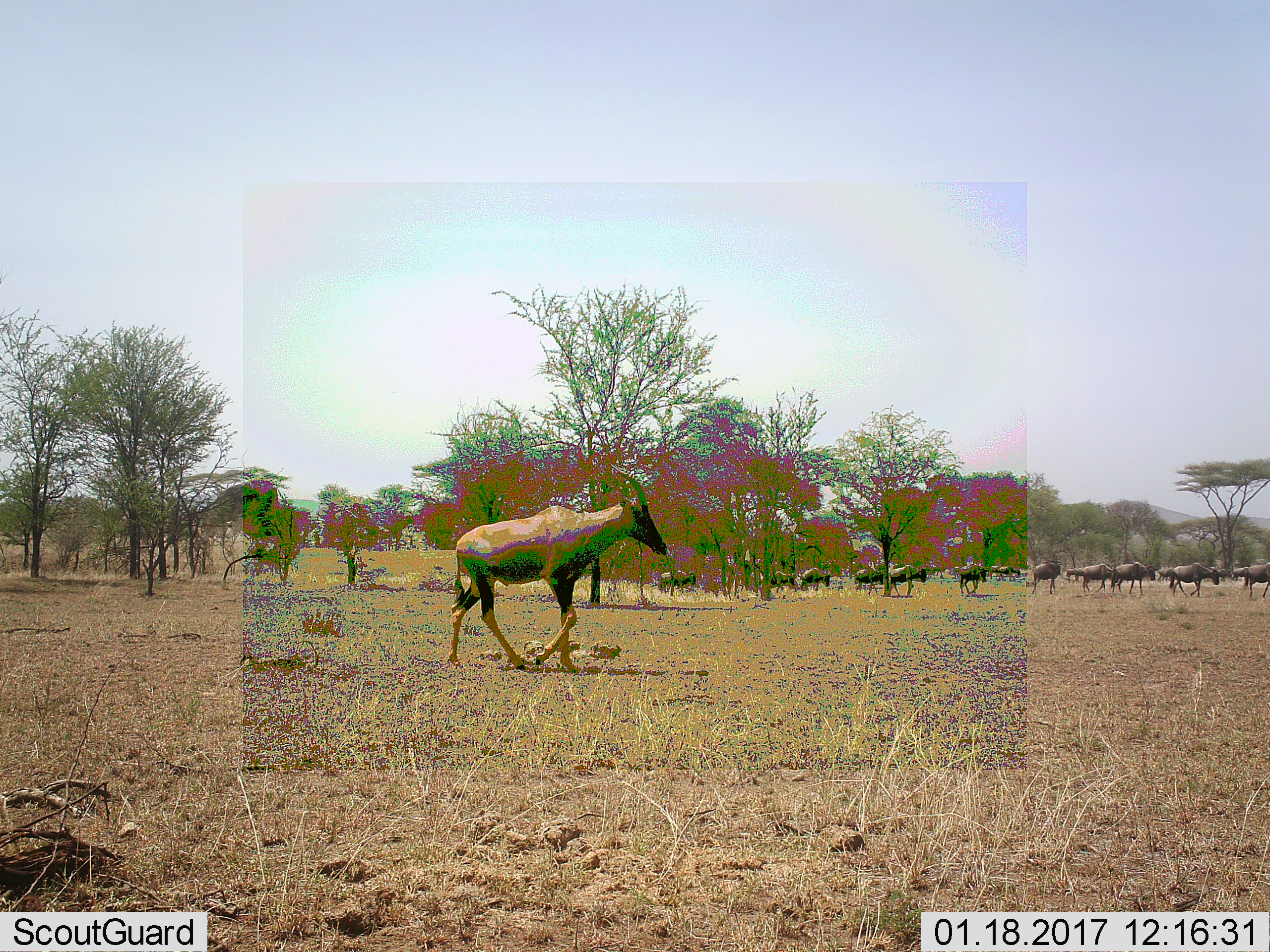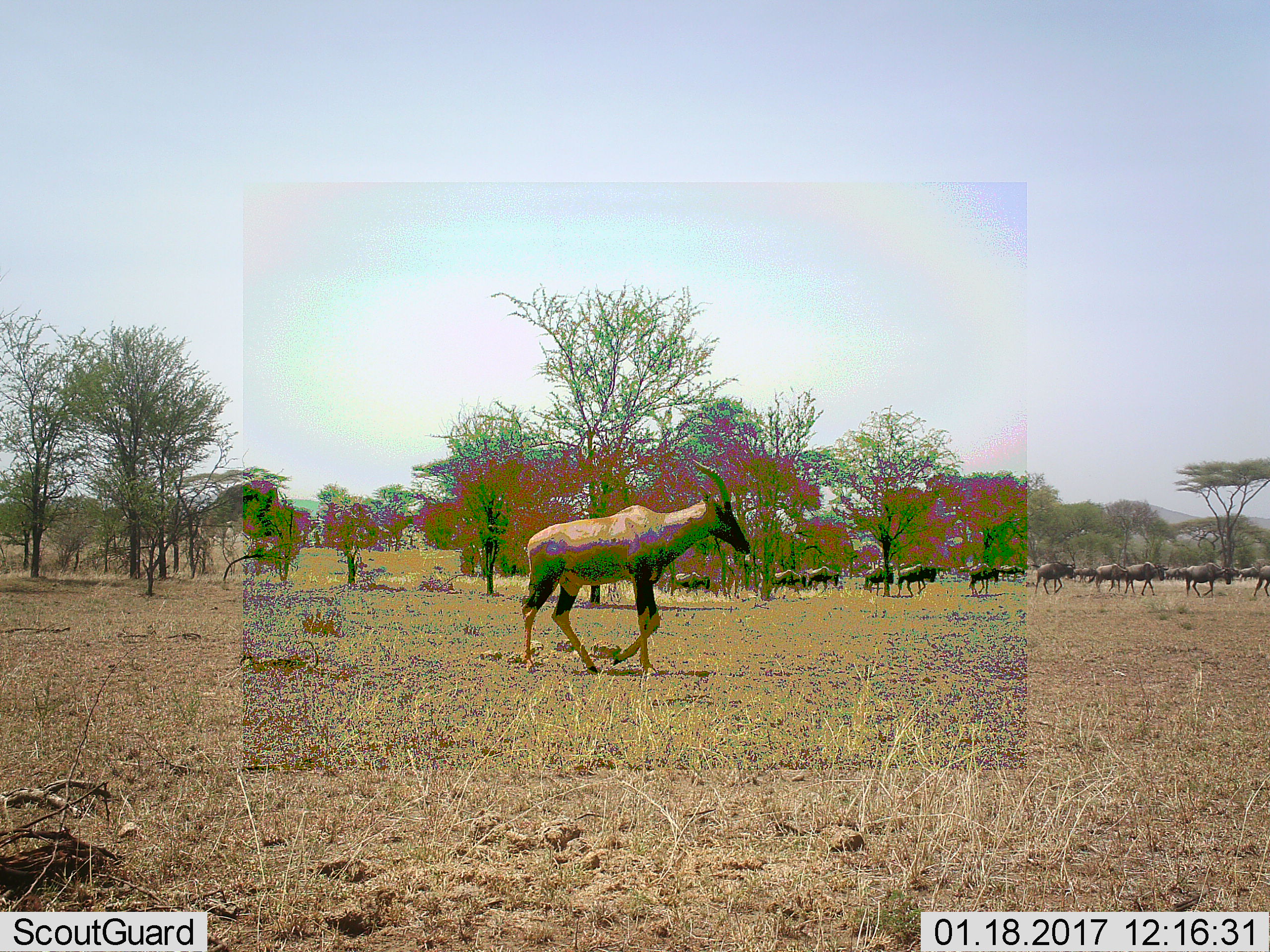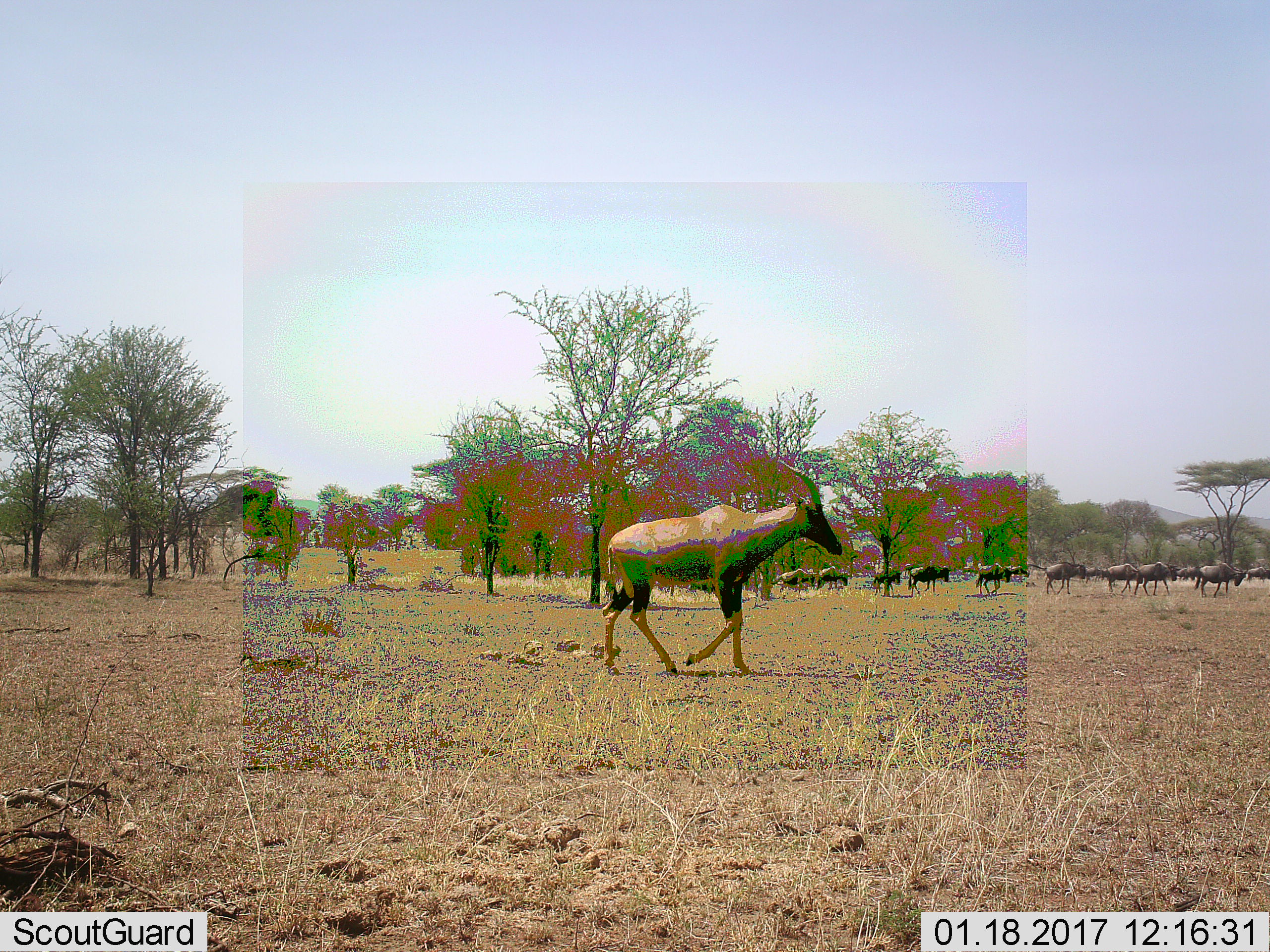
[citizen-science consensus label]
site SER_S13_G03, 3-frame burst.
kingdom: Animalia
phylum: Chordata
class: Mammalia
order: Artiodactyla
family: Bovidae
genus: Connochaetes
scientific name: Connochaetes taurinus taurinus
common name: blue wildebeest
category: wildebeestblue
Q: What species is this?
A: Wildebeestblue (blue wildebeest) (Connochaetes taurinus taurinus).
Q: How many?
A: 11-50.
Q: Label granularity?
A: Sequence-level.